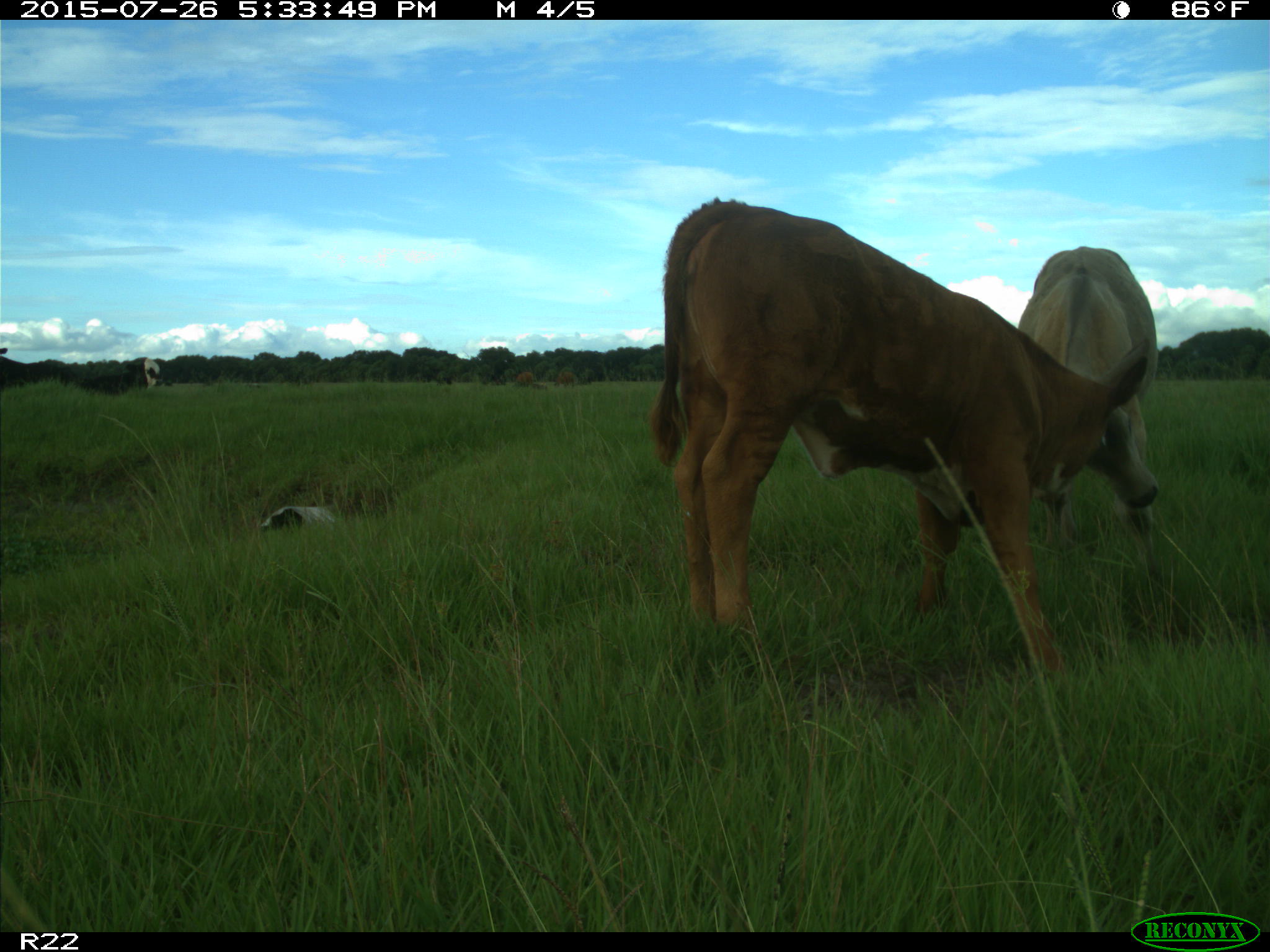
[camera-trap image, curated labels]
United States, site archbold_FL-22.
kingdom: Animalia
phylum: Chordata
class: Mammalia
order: Artiodactyla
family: Bovidae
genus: Bos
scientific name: Bos taurus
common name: domestic cow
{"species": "Bos taurus (domestic cow)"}